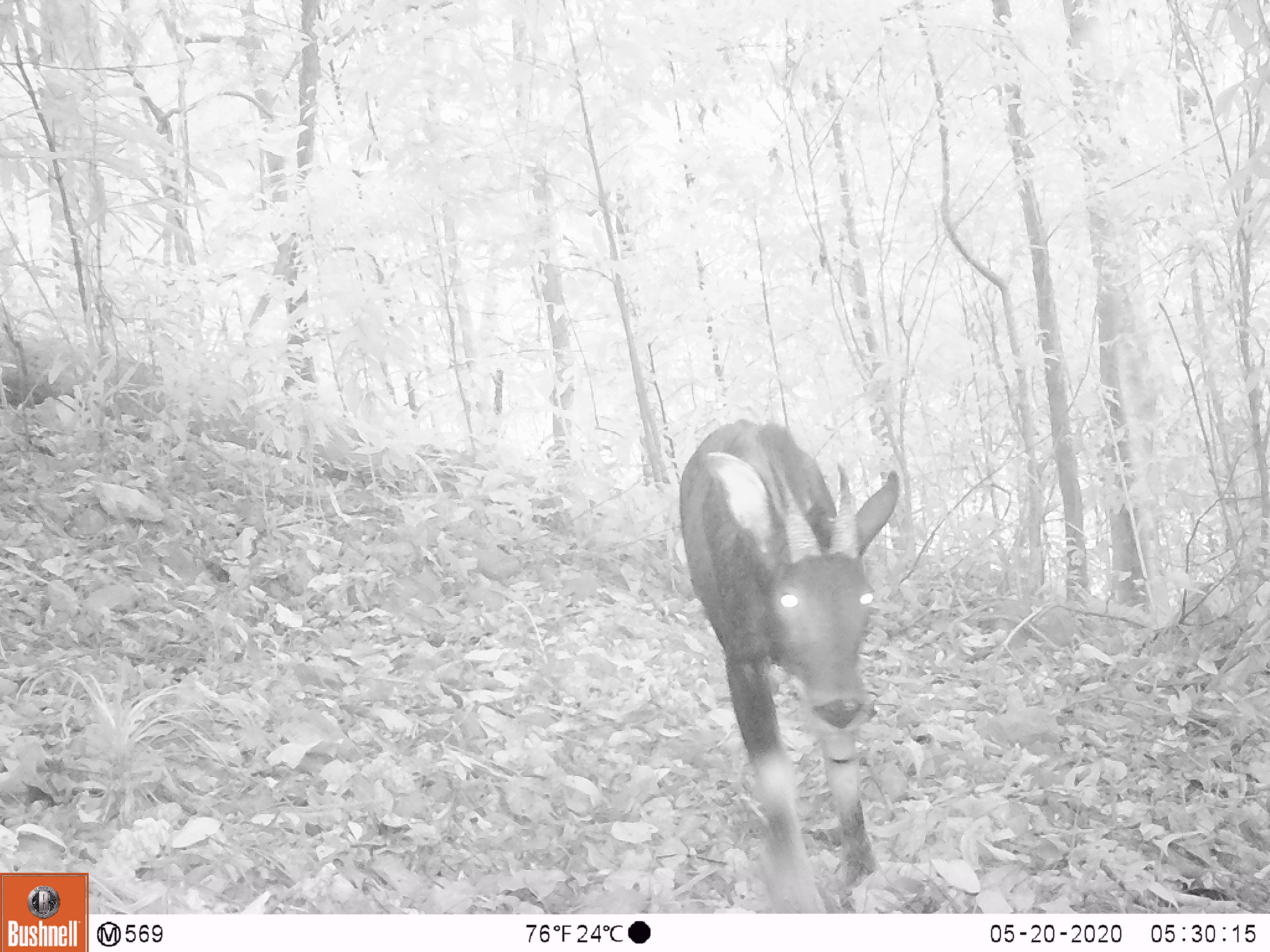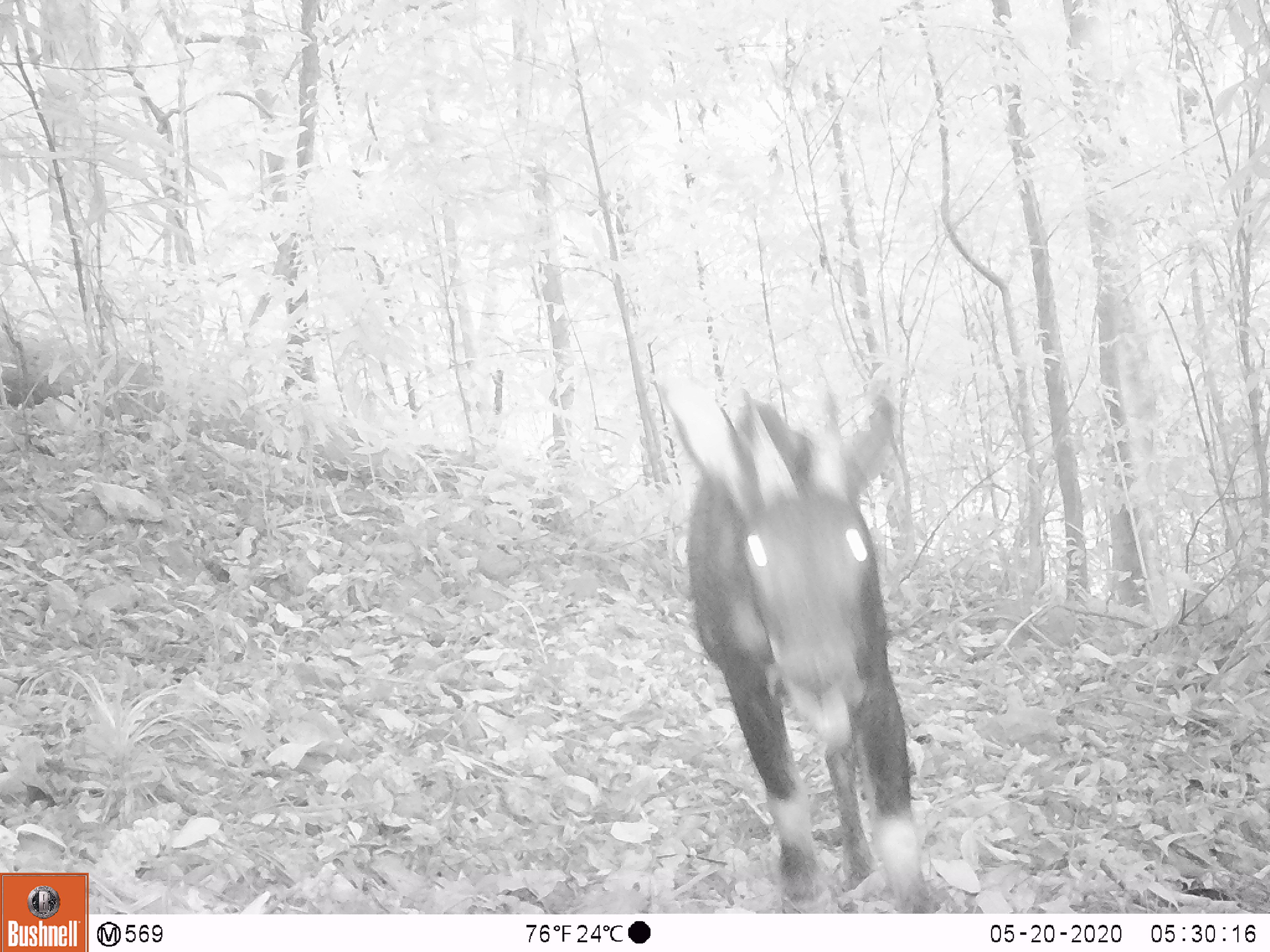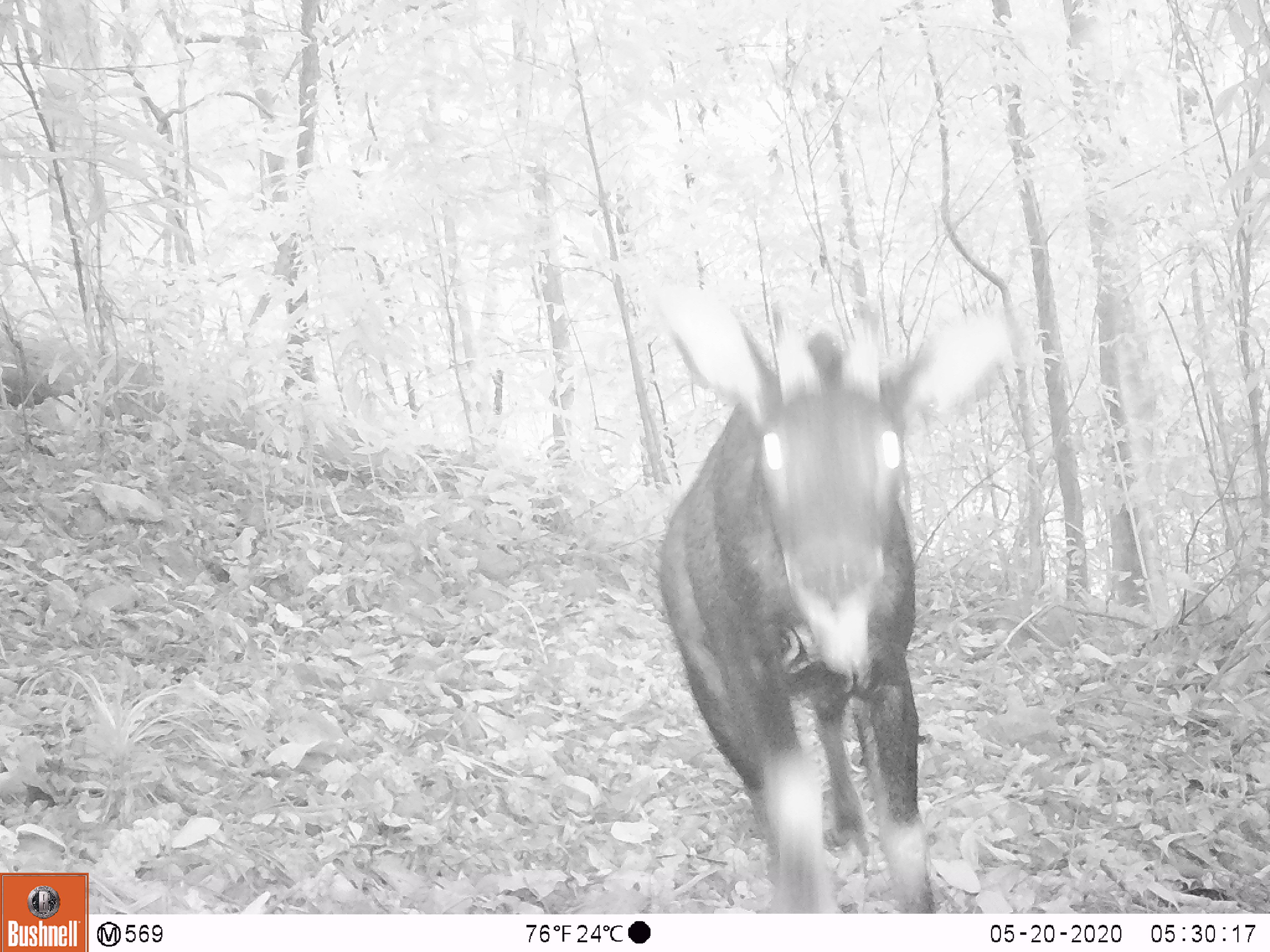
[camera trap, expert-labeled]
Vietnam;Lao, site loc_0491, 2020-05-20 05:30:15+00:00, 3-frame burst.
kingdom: Animalia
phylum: Chordata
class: Mammalia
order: Artiodactyla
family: Bovidae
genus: Capricornis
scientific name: Capricornis sumatraensis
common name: chinese serow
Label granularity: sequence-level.